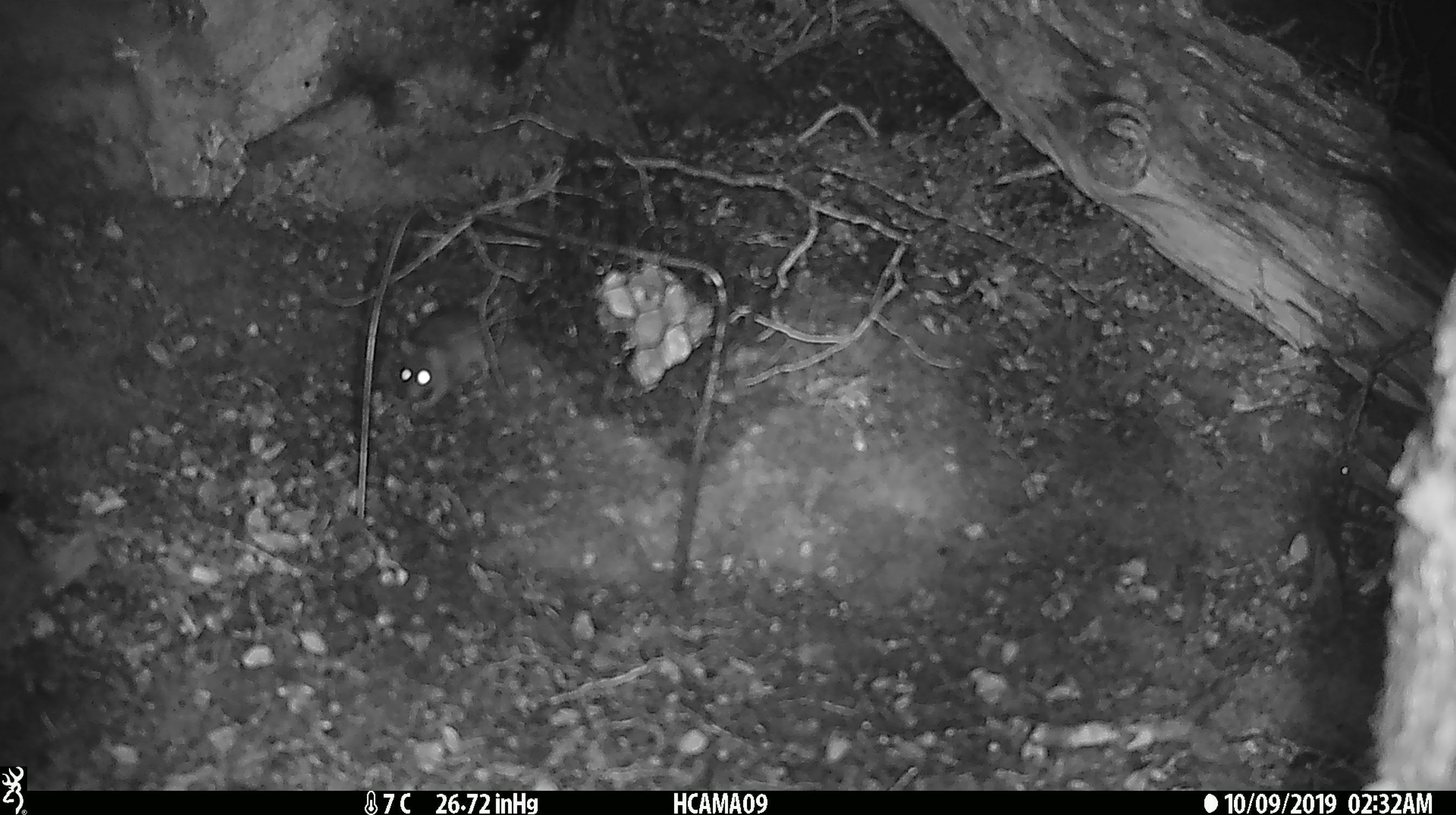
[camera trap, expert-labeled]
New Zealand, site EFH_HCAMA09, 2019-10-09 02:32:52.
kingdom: Animalia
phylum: Chordata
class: Mammalia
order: Rodentia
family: Muridae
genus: Mus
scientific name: Mus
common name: mouse